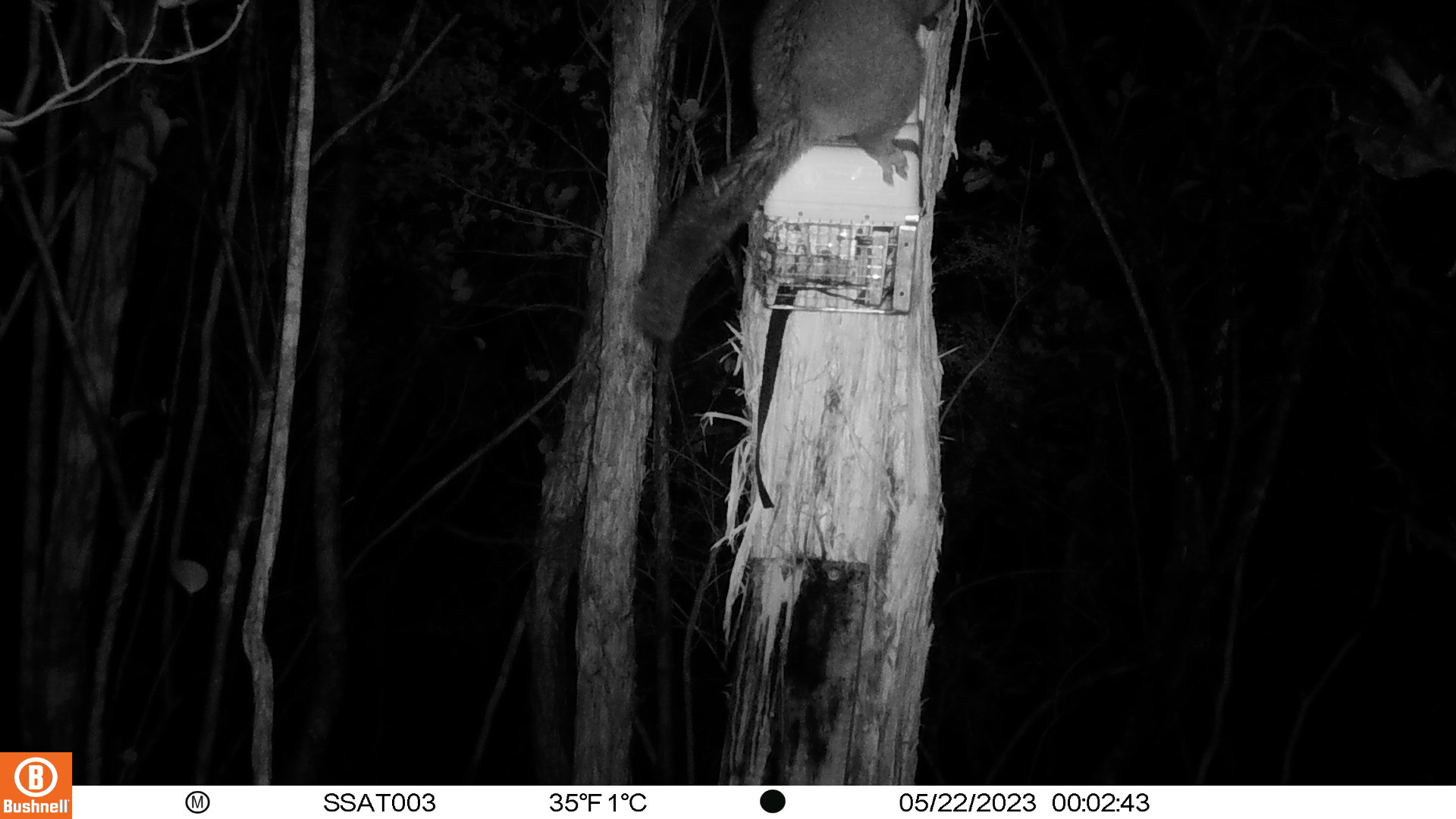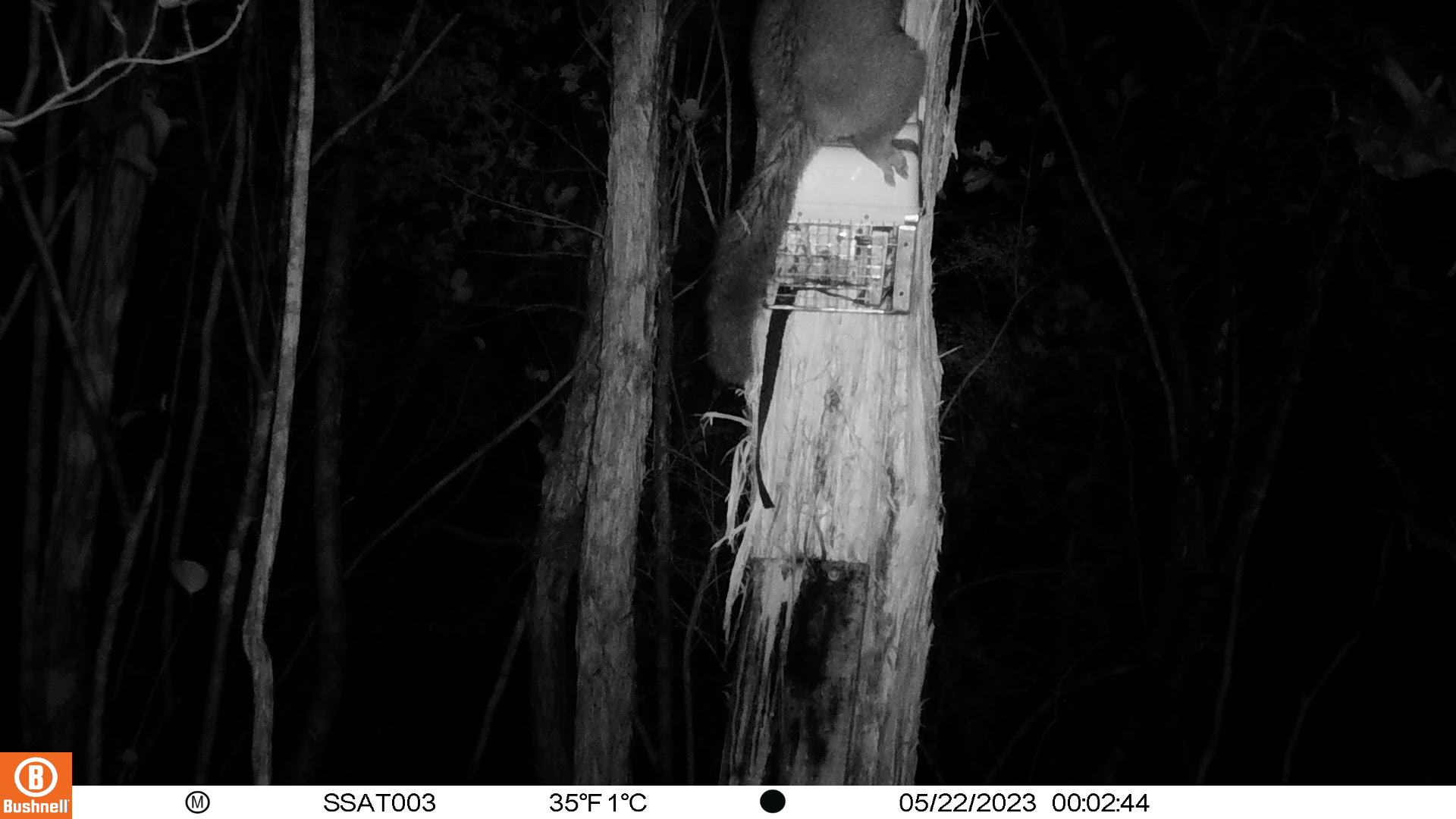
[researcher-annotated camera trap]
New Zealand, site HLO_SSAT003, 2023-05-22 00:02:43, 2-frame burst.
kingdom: Animalia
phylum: Chordata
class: Mammalia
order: Diprotodontia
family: Phalangeridae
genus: Trichosurus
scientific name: Trichosurus vulpecula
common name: common brushtail possum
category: possum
Possum (common brushtail possum) (Trichosurus vulpecula).